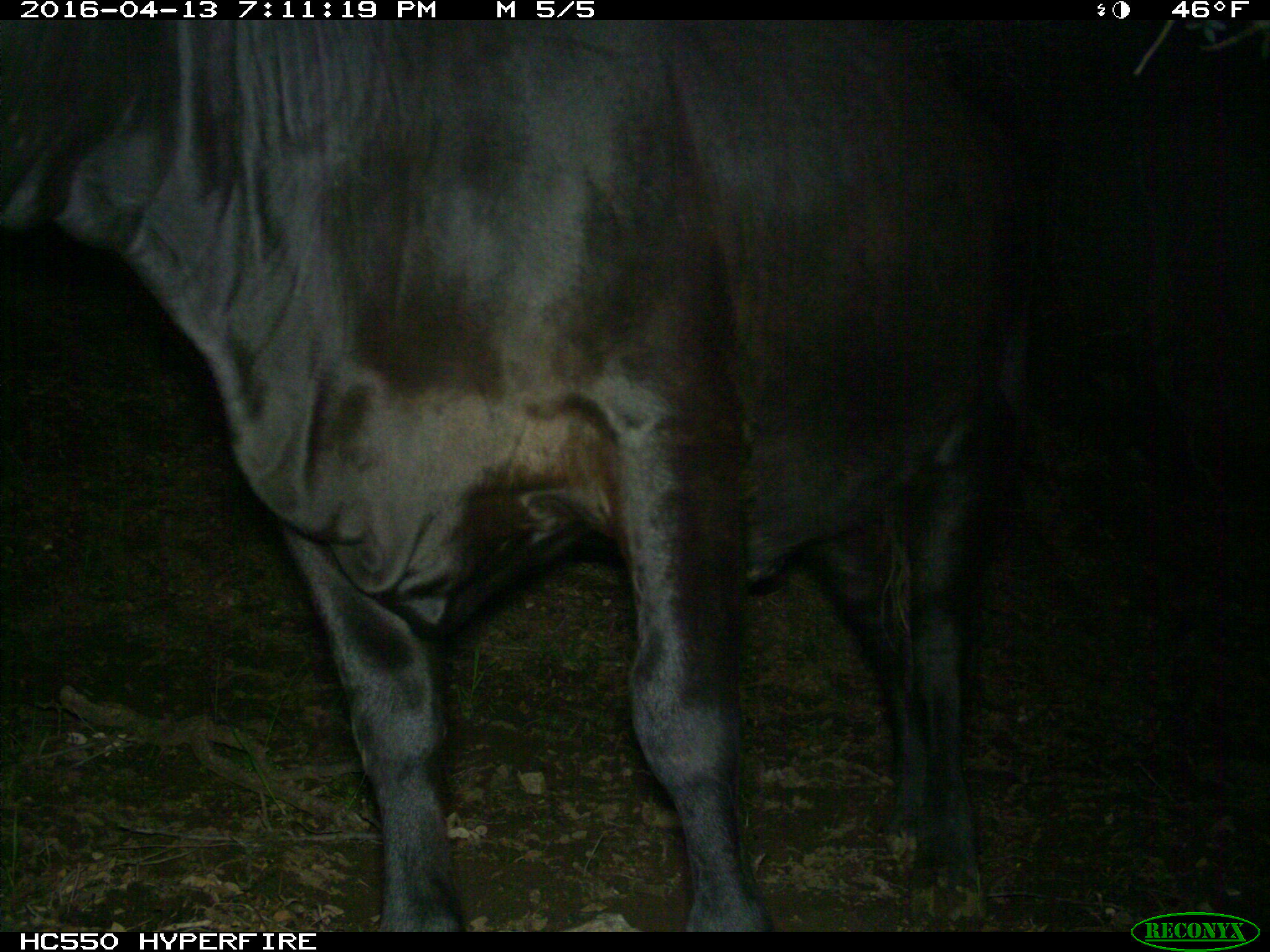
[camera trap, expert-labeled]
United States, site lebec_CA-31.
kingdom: Animalia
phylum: Chordata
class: Mammalia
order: Artiodactyla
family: Bovidae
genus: Bos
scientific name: Bos taurus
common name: domestic cow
Bos taurus (domestic cow).